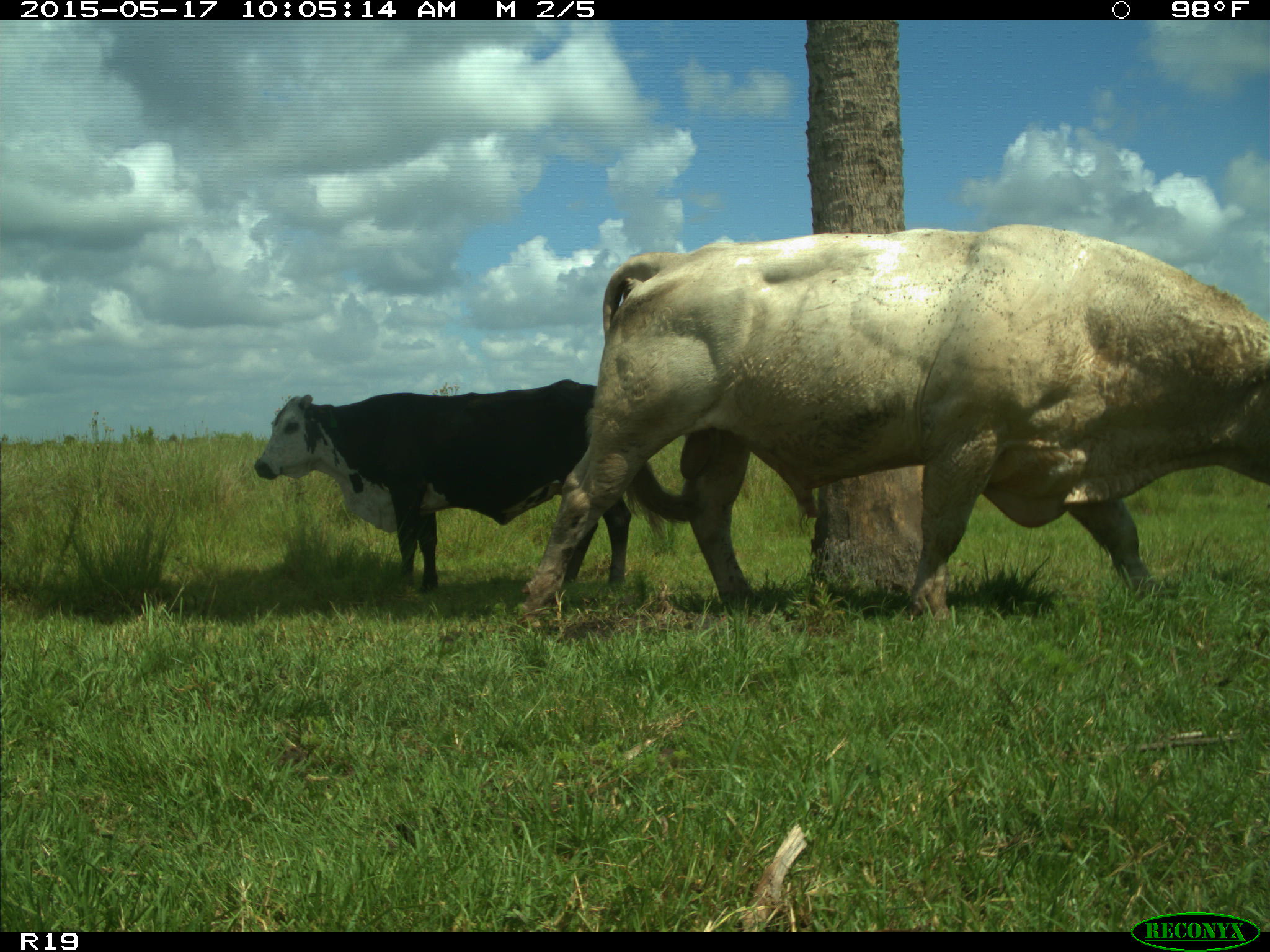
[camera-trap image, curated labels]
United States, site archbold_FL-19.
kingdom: Animalia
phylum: Chordata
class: Mammalia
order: Artiodactyla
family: Bovidae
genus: Bos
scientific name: Bos taurus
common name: domestic cow